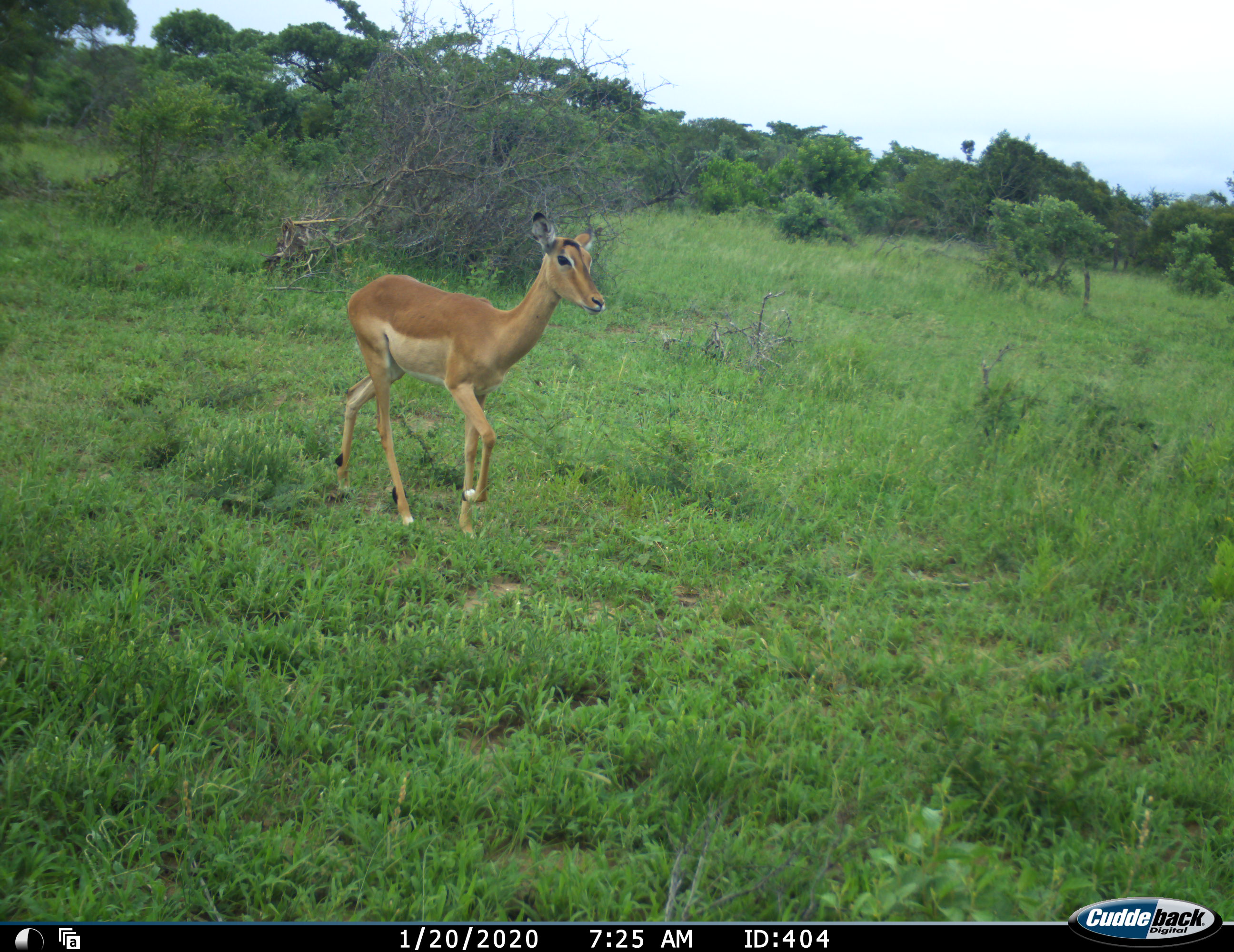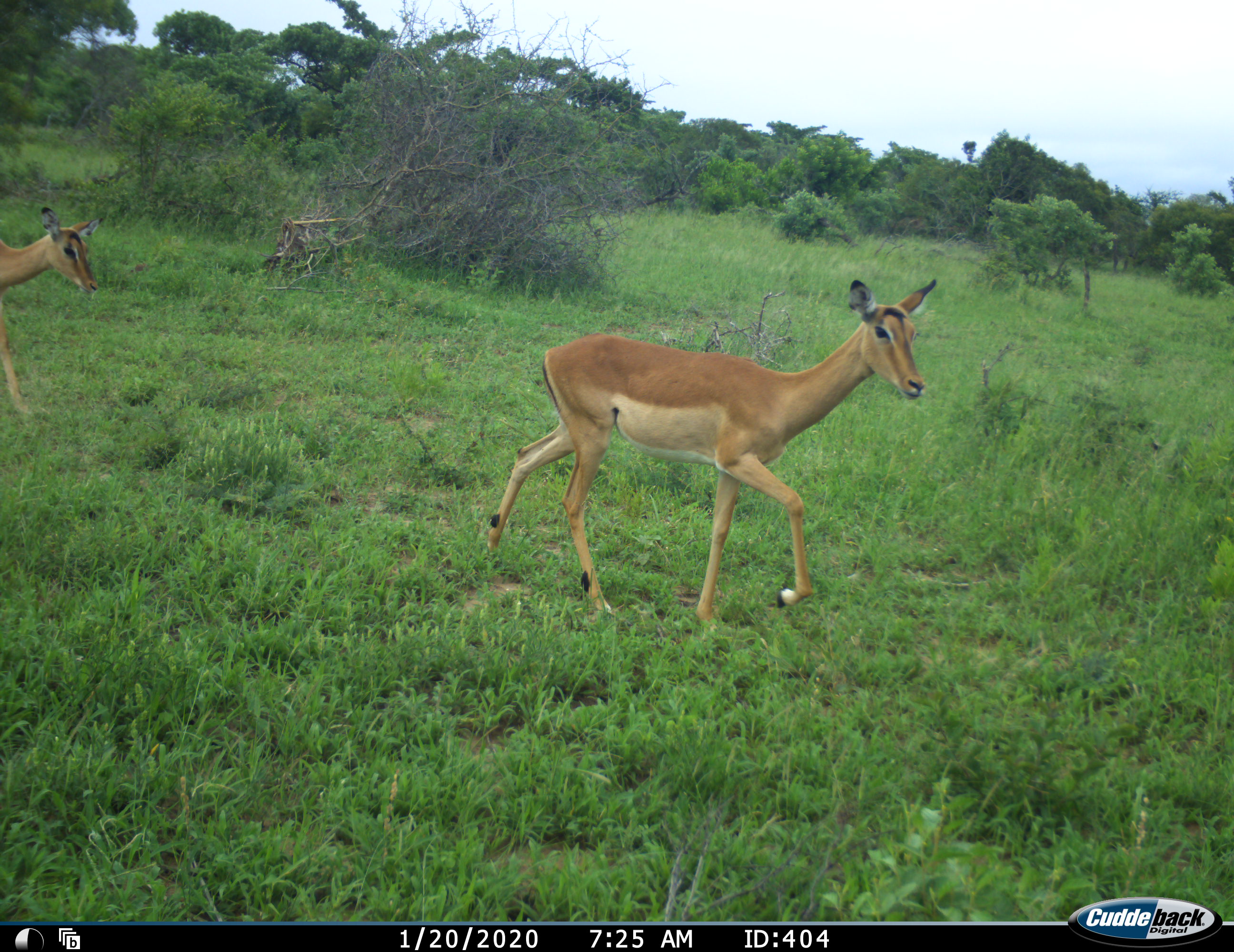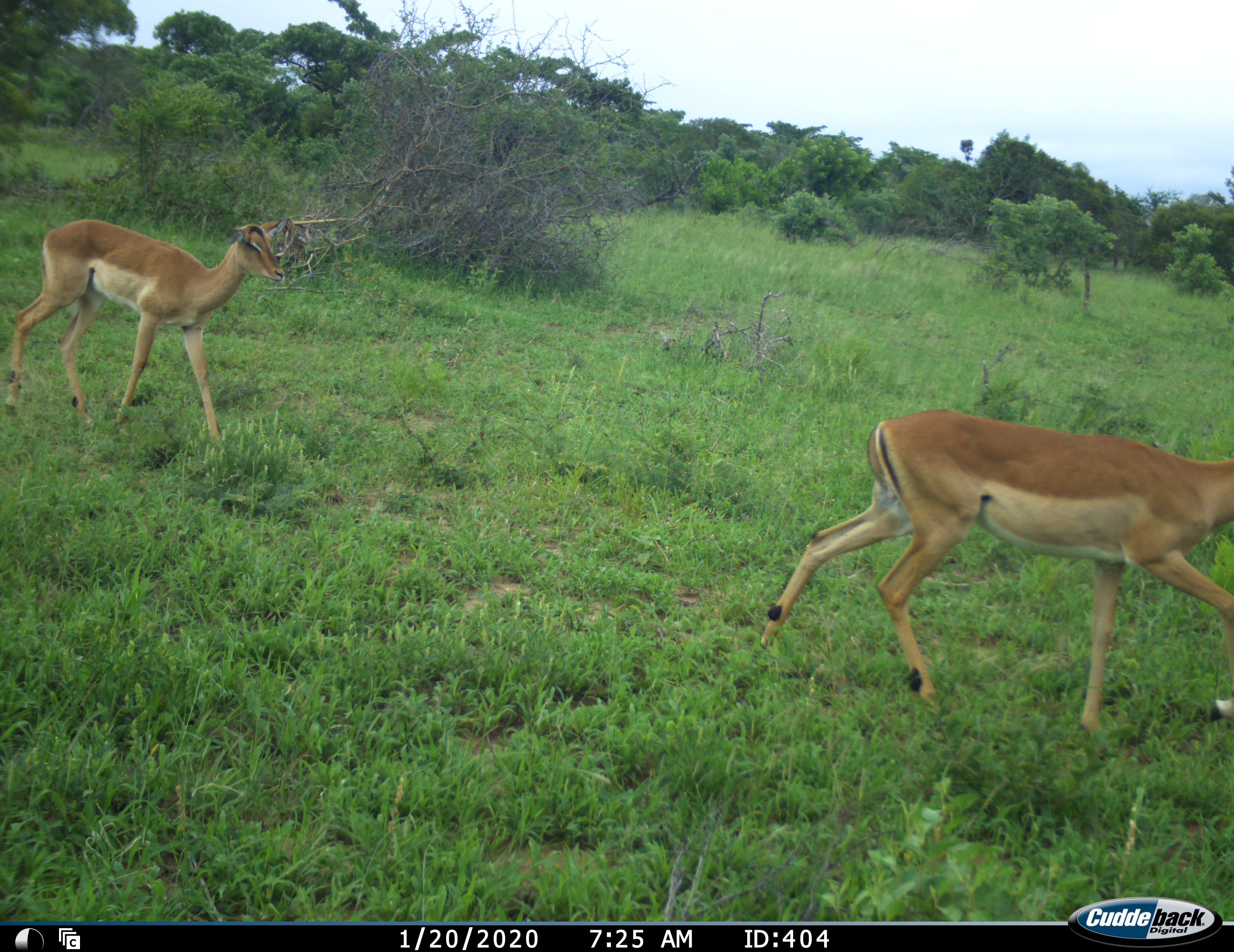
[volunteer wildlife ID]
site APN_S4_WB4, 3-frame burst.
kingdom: Animalia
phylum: Chordata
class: Mammalia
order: Artiodactyla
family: Bovidae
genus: Aepyceros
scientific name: Aepyceros melampus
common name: impala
Impala (Aepyceros melampus), count 2. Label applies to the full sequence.